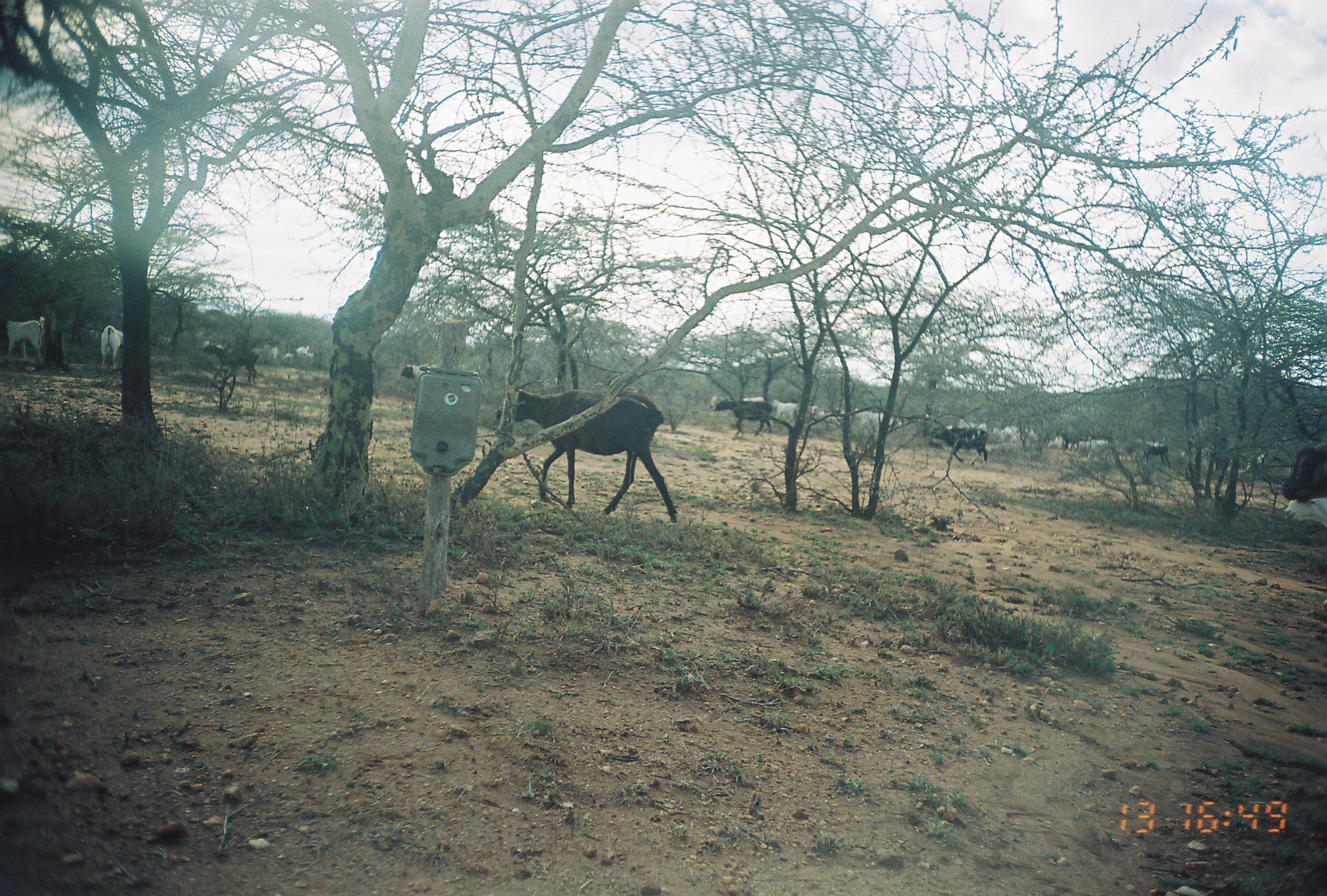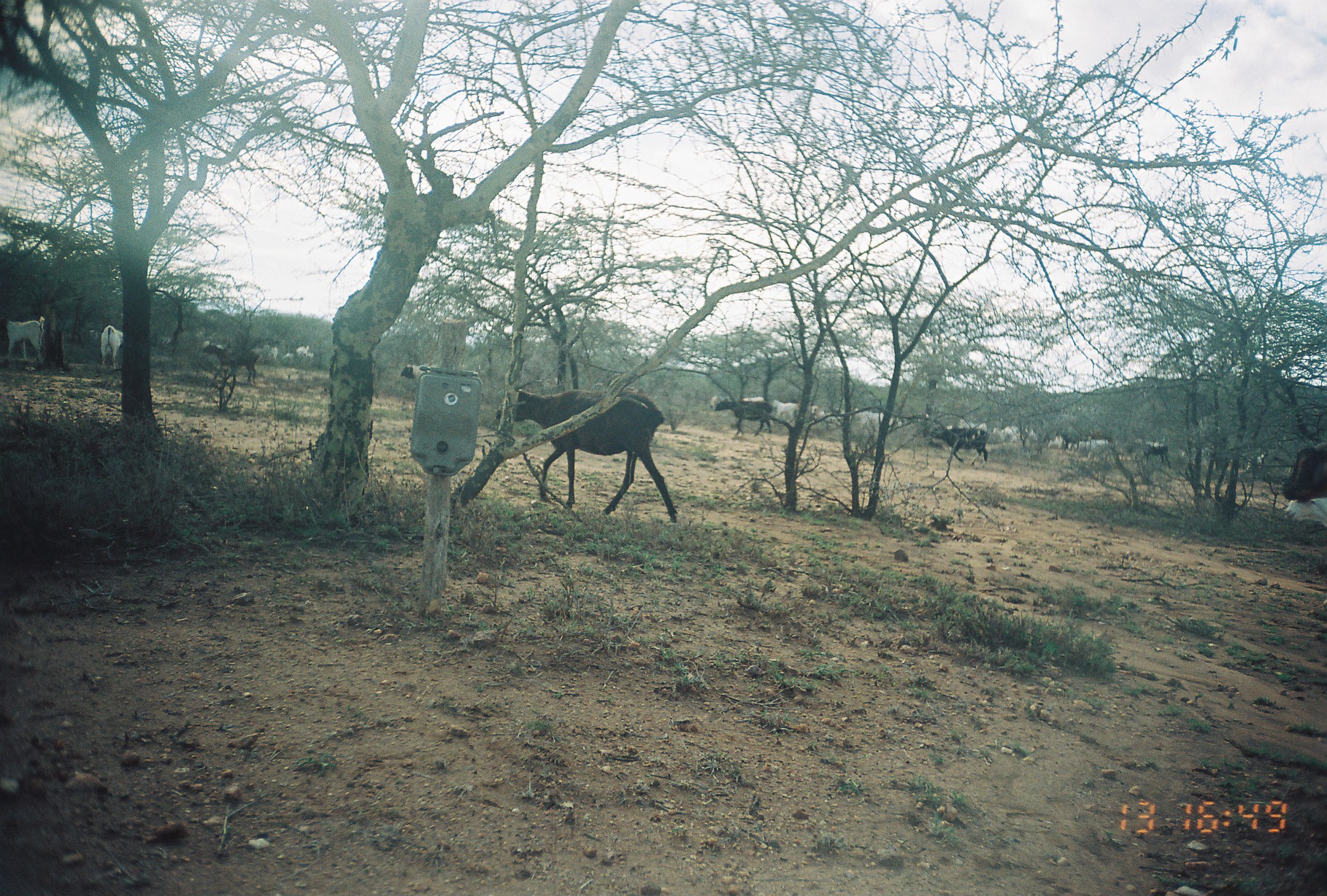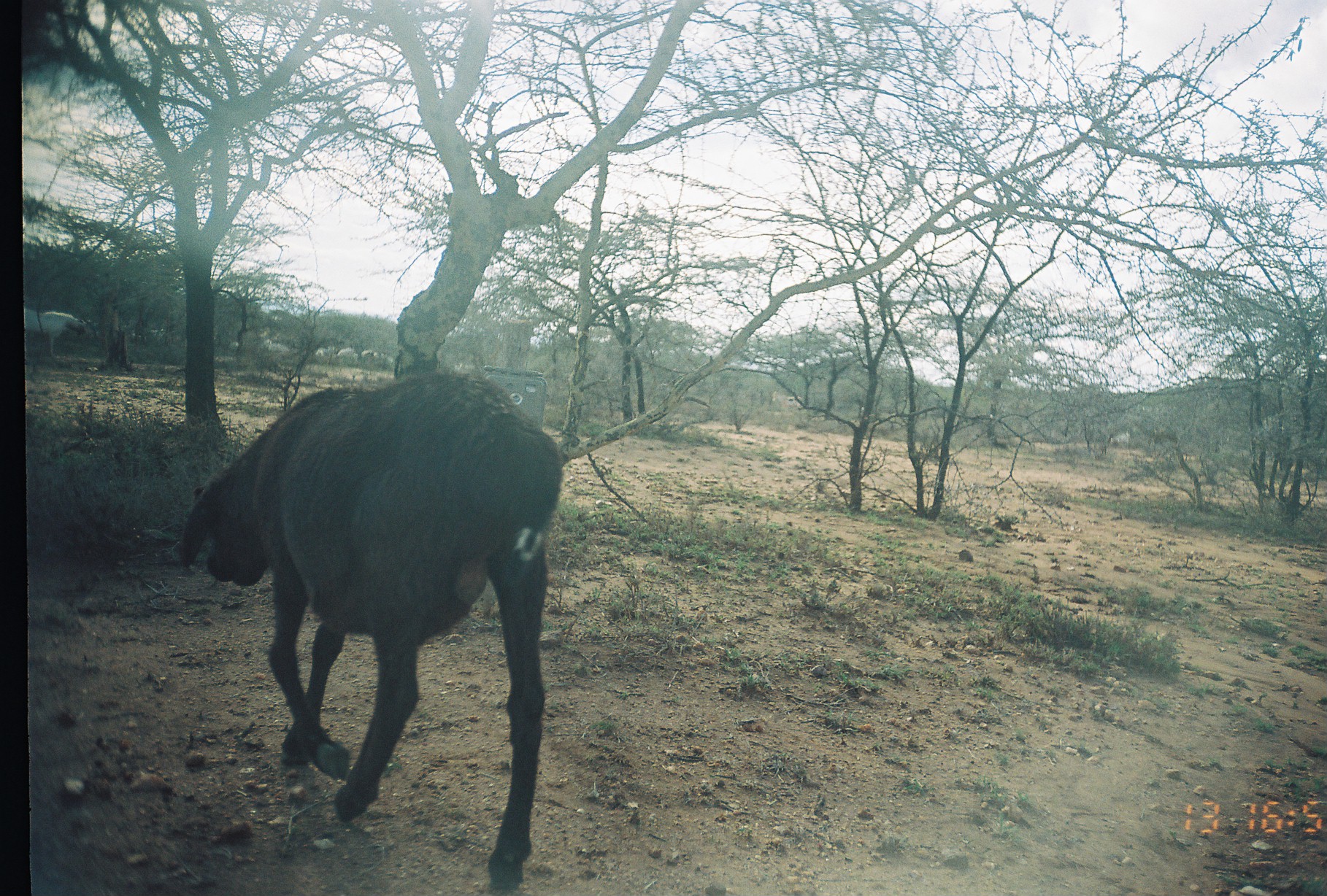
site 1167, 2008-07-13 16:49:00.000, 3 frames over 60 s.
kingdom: Animalia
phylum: Chordata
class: Mammalia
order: Artiodactyla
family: Bovidae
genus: Capra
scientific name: Capra aegagrus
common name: wild goat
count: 19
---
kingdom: Animalia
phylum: Chordata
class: Mammalia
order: Artiodactyla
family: Bovidae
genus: Ovis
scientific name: Ovis aries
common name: domestic sheep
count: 4